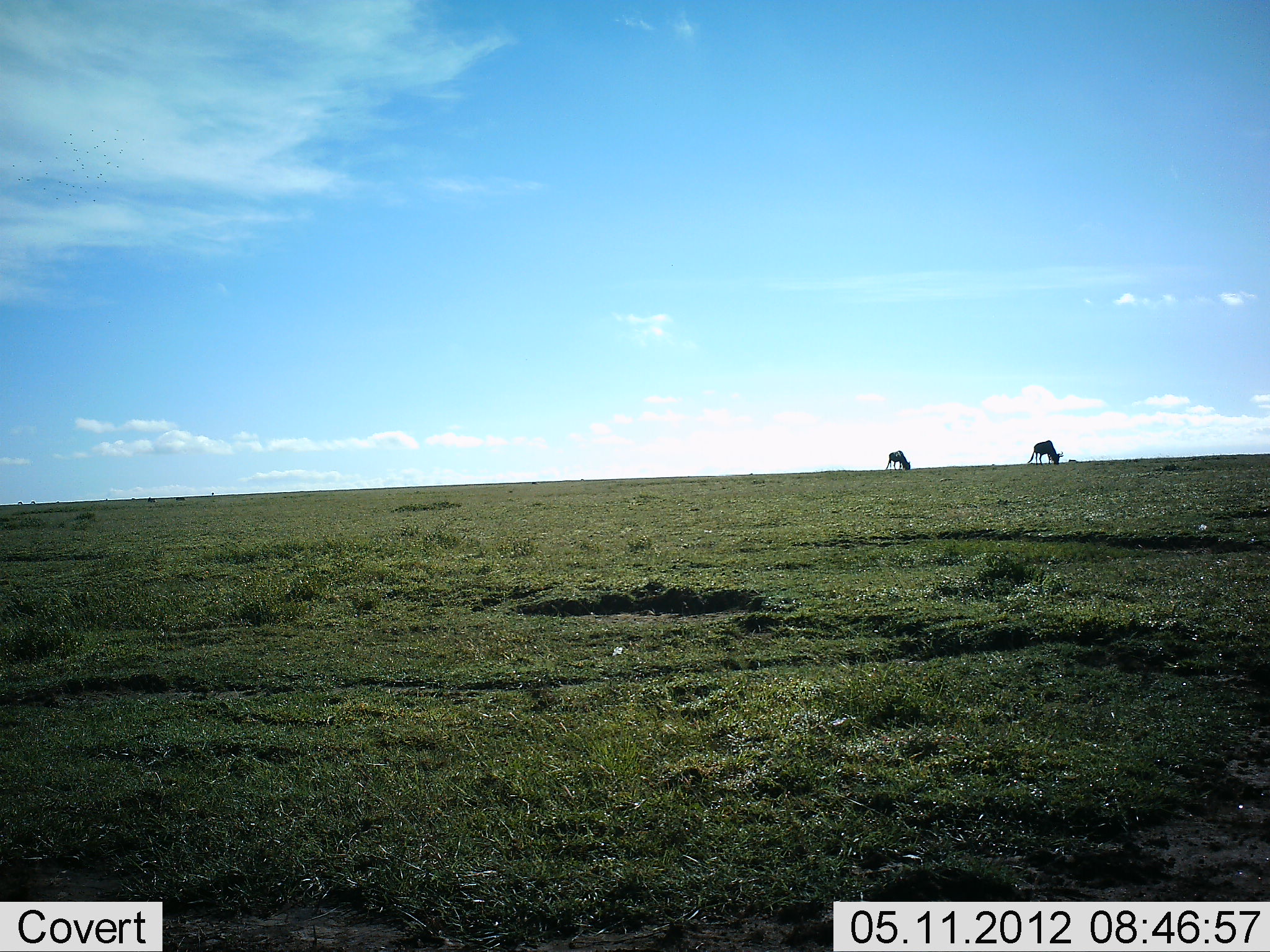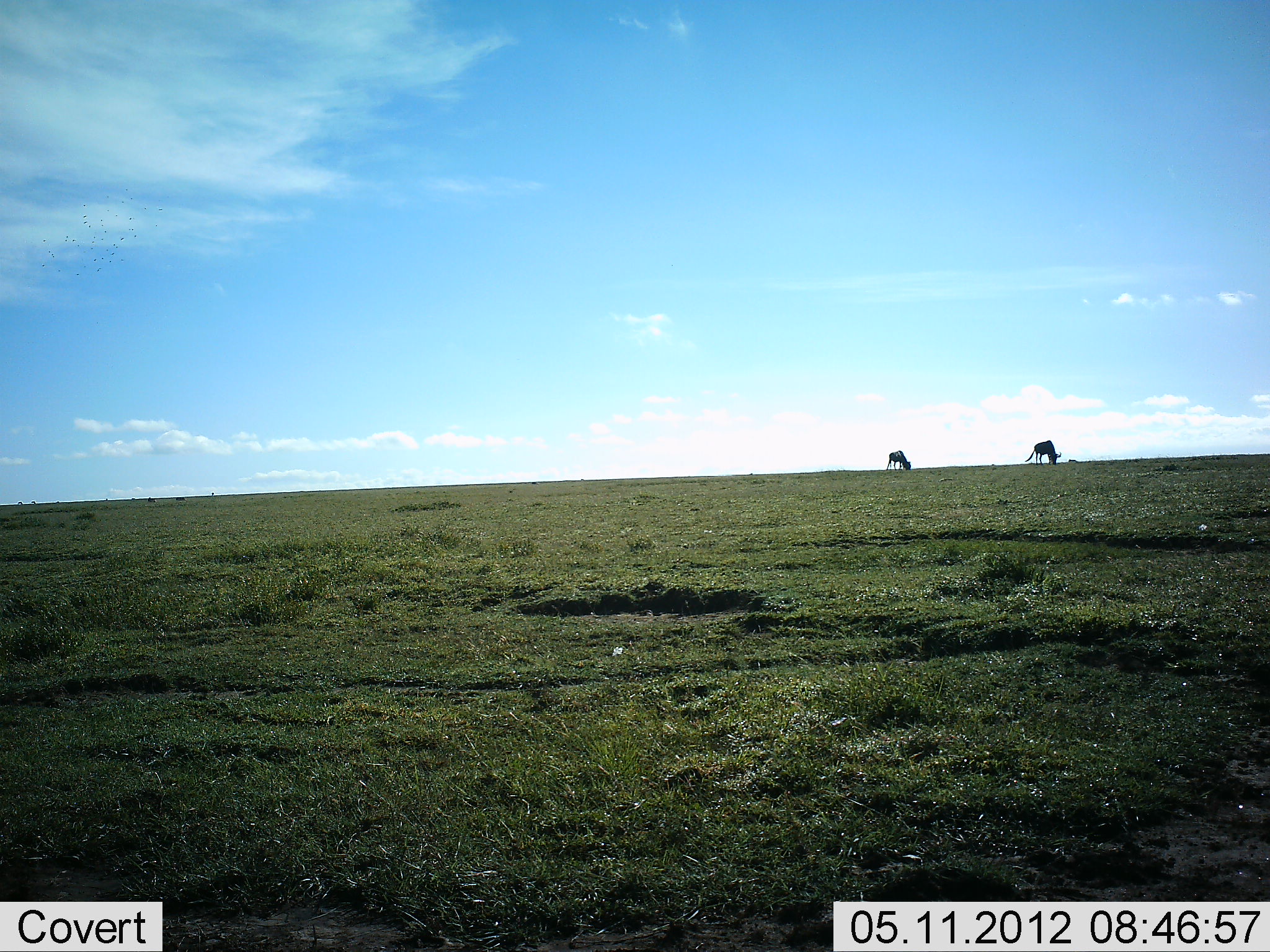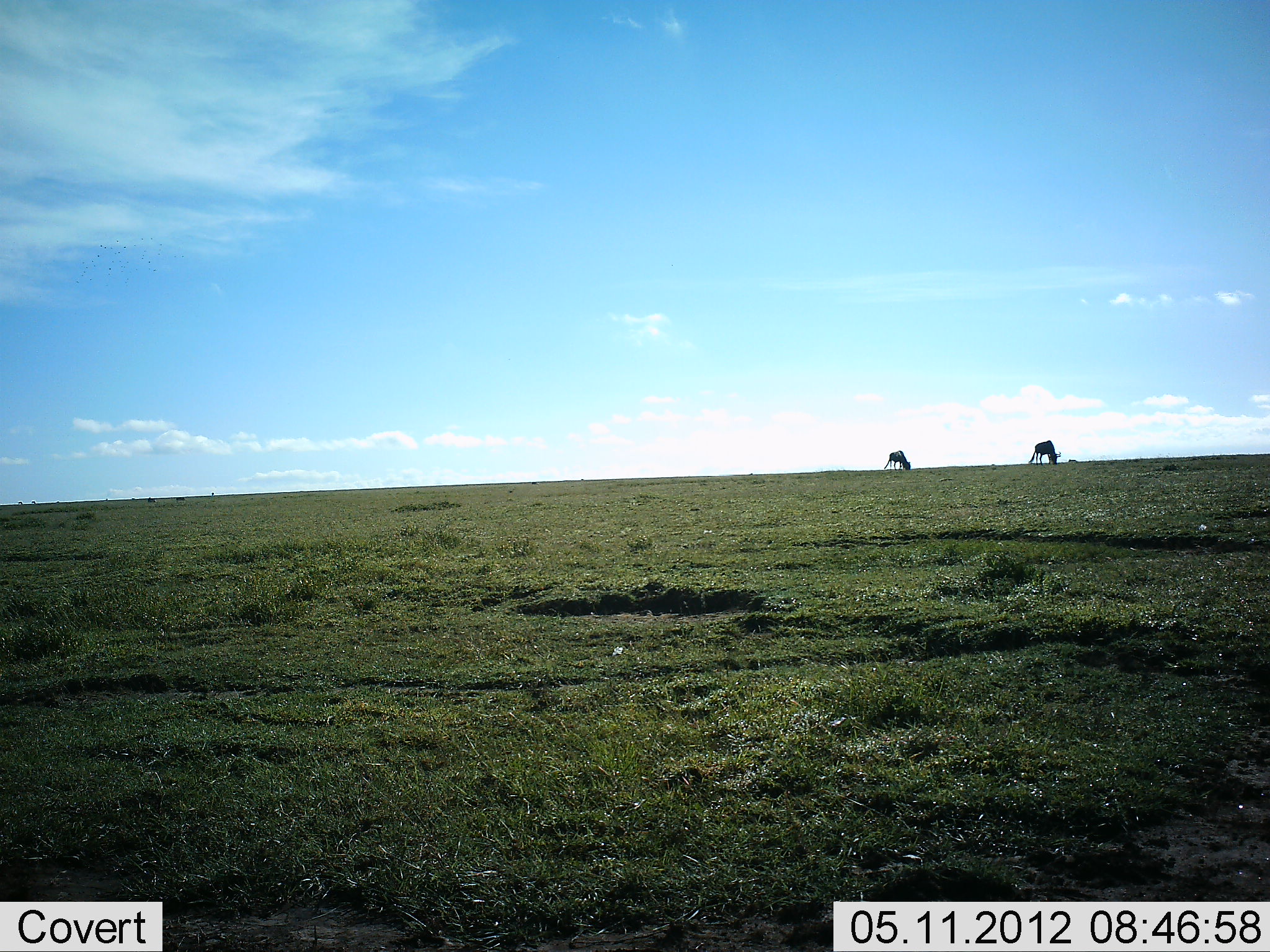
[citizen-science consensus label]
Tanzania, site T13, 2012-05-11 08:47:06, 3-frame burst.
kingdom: Animalia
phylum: Chordata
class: Mammalia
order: Artiodactyla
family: Bovidae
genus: Connochaetes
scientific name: Connochaetes taurinus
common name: blue wildebeest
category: wildebeest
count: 2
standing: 20%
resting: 0%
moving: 0%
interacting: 0%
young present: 0%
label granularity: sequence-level